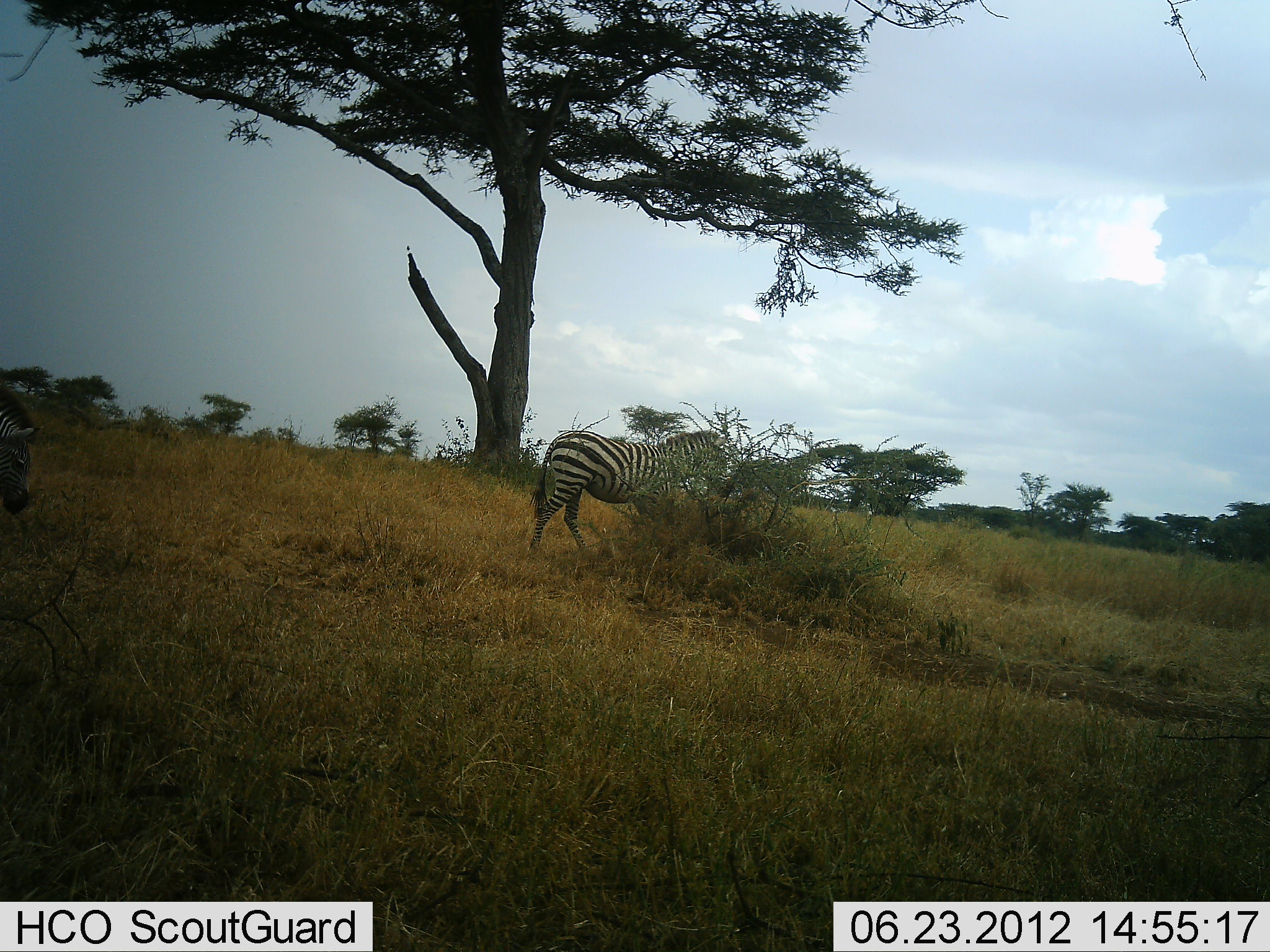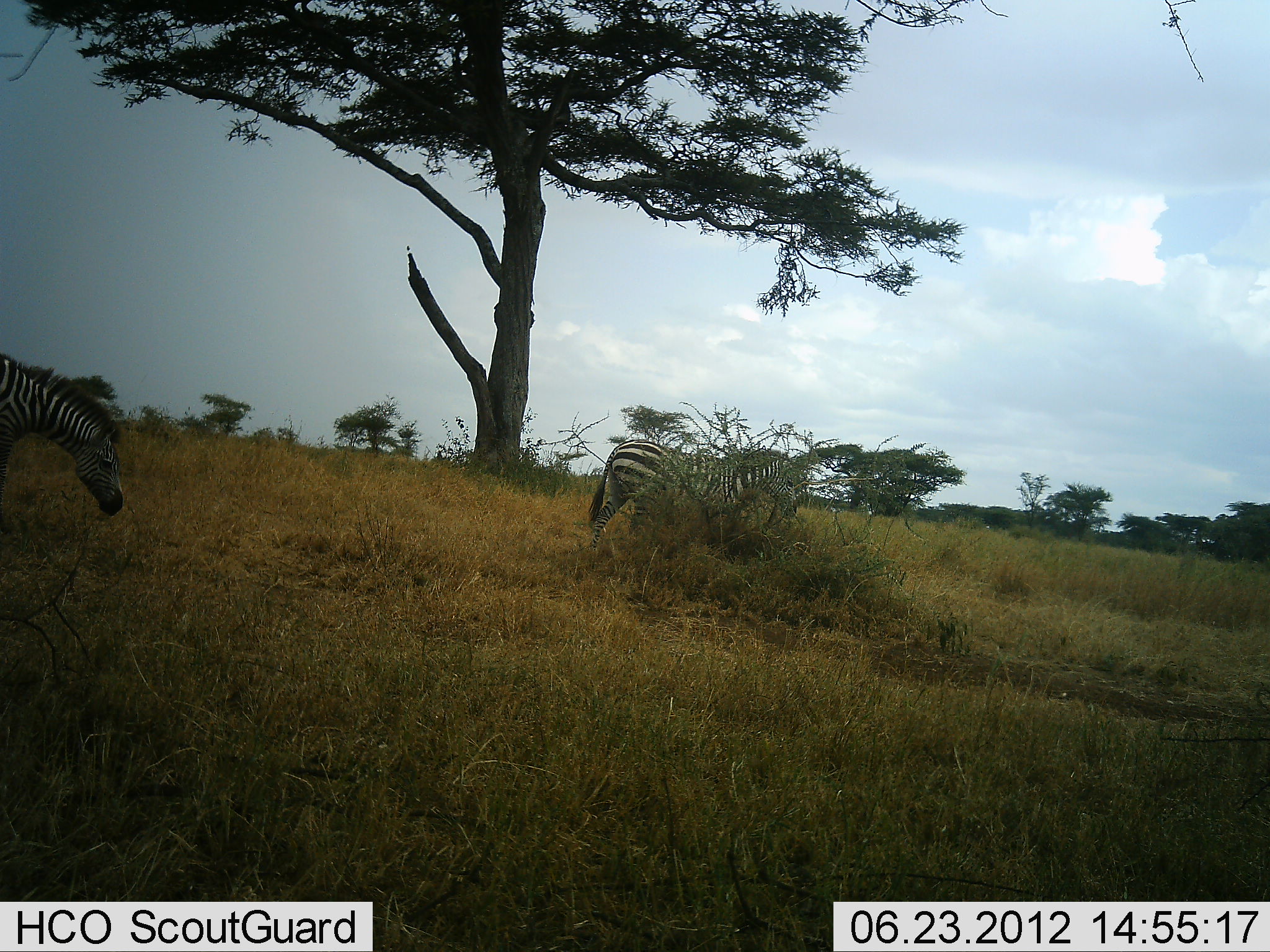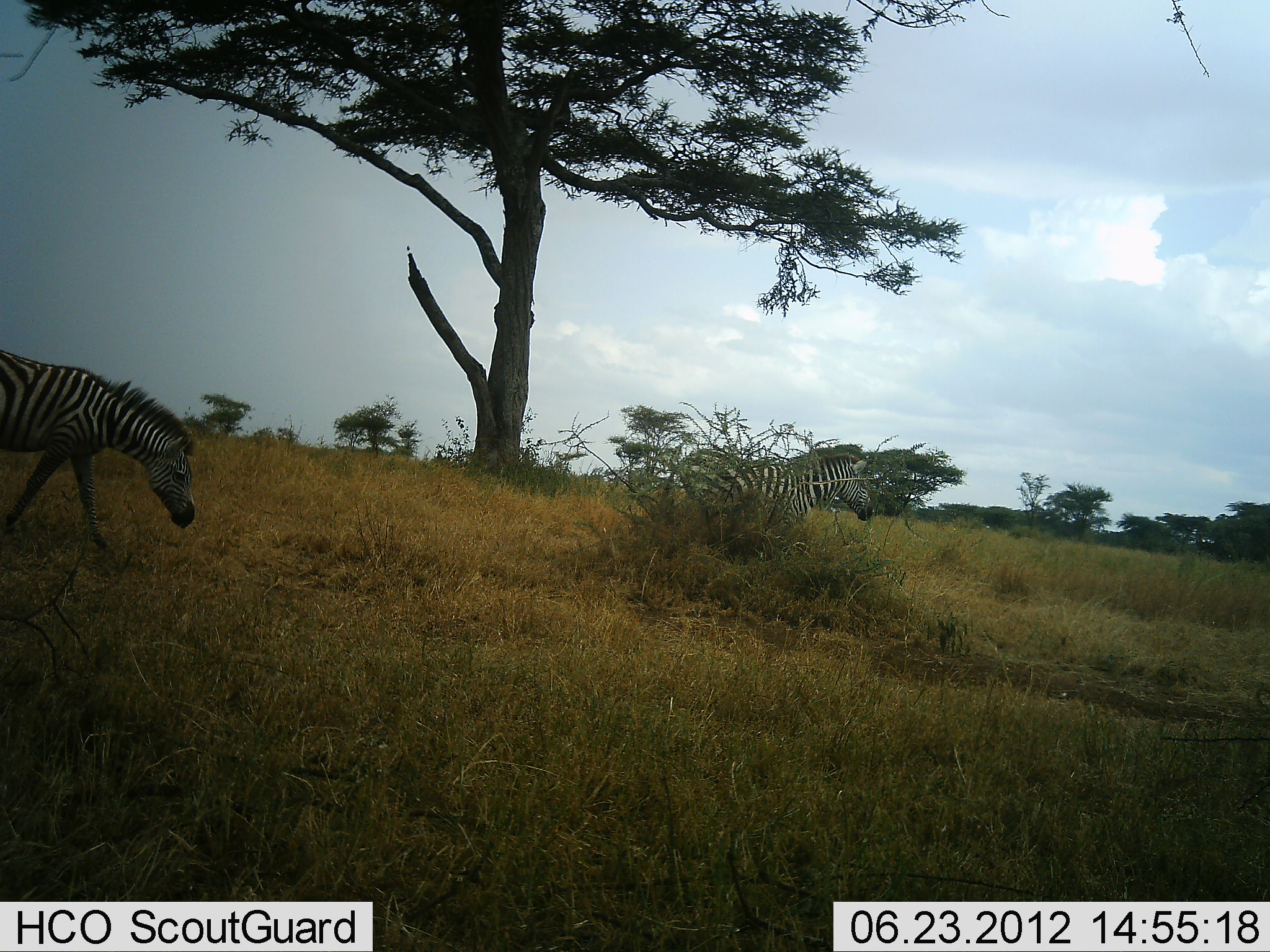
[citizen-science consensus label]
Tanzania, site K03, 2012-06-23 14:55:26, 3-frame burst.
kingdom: Animalia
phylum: Chordata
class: Mammalia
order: Perissodactyla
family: Equidae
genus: Equus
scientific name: Equus quagga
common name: plains zebra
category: zebra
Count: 2.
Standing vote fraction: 0%.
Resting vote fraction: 0%.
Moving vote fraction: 90%.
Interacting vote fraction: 0%.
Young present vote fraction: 0%.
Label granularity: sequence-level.